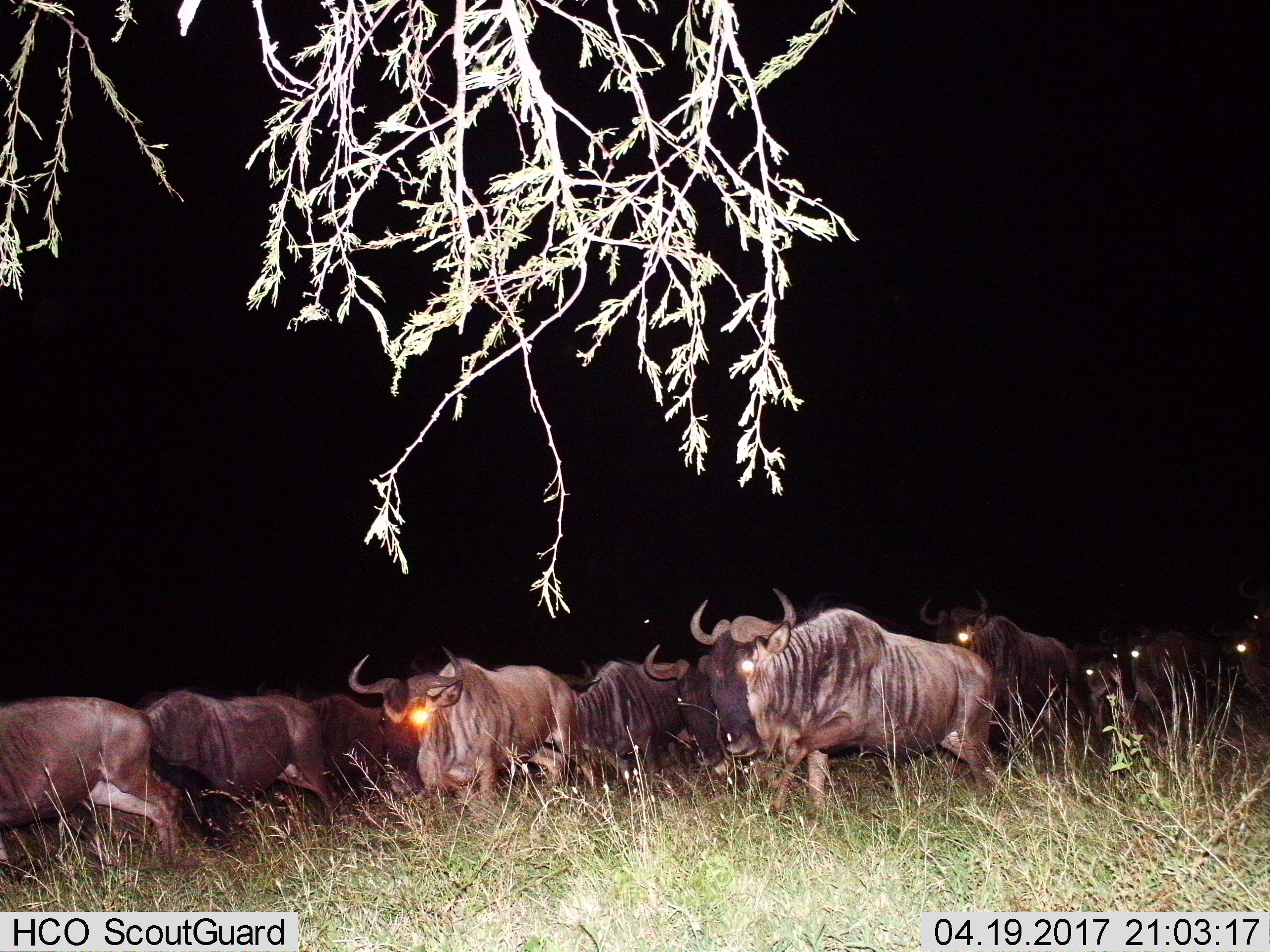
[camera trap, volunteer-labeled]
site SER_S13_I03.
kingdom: Animalia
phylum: Chordata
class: Mammalia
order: Artiodactyla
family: Bovidae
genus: Connochaetes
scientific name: Connochaetes taurinus taurinus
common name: blue wildebeest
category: wildebeestblue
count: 10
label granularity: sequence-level